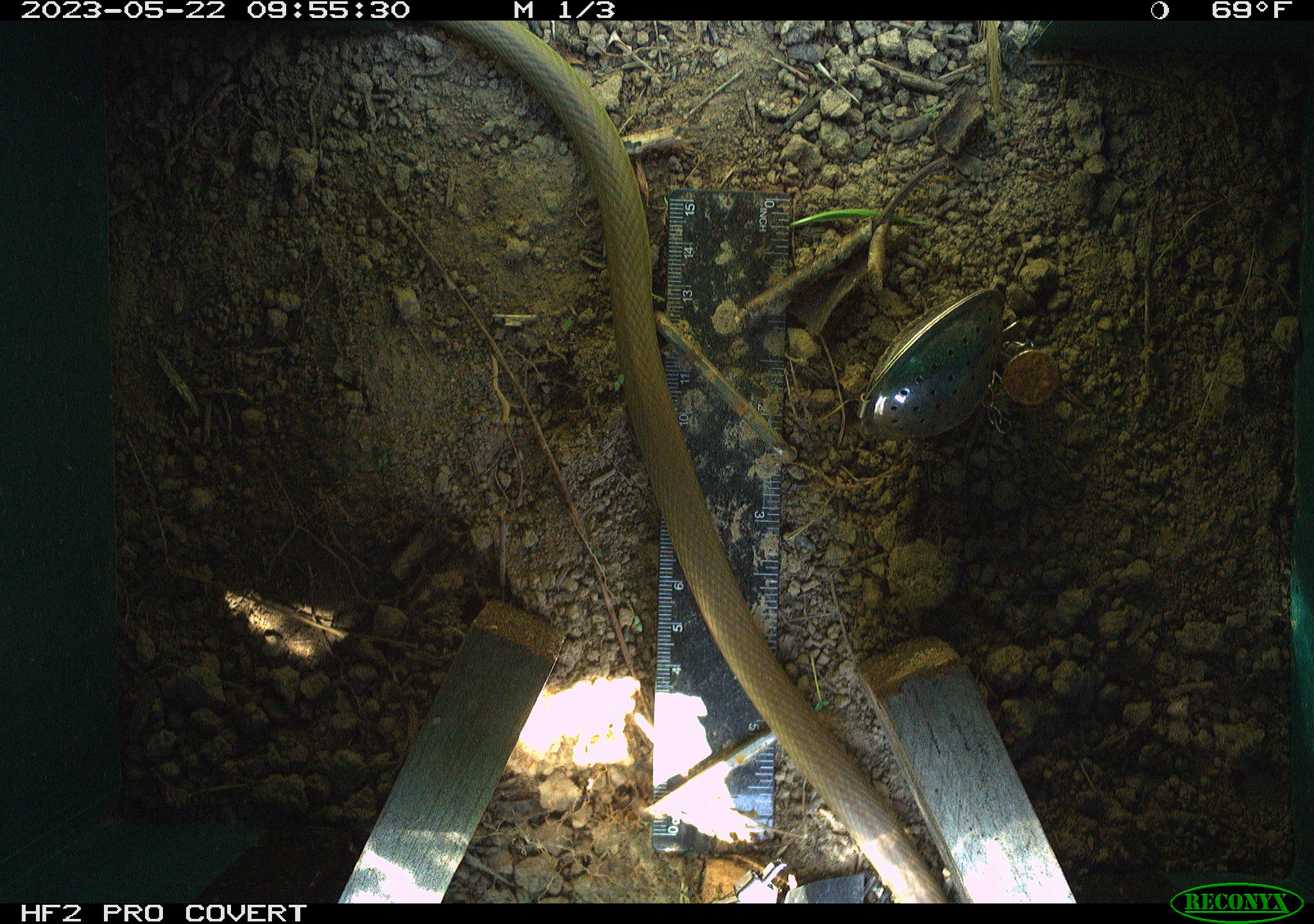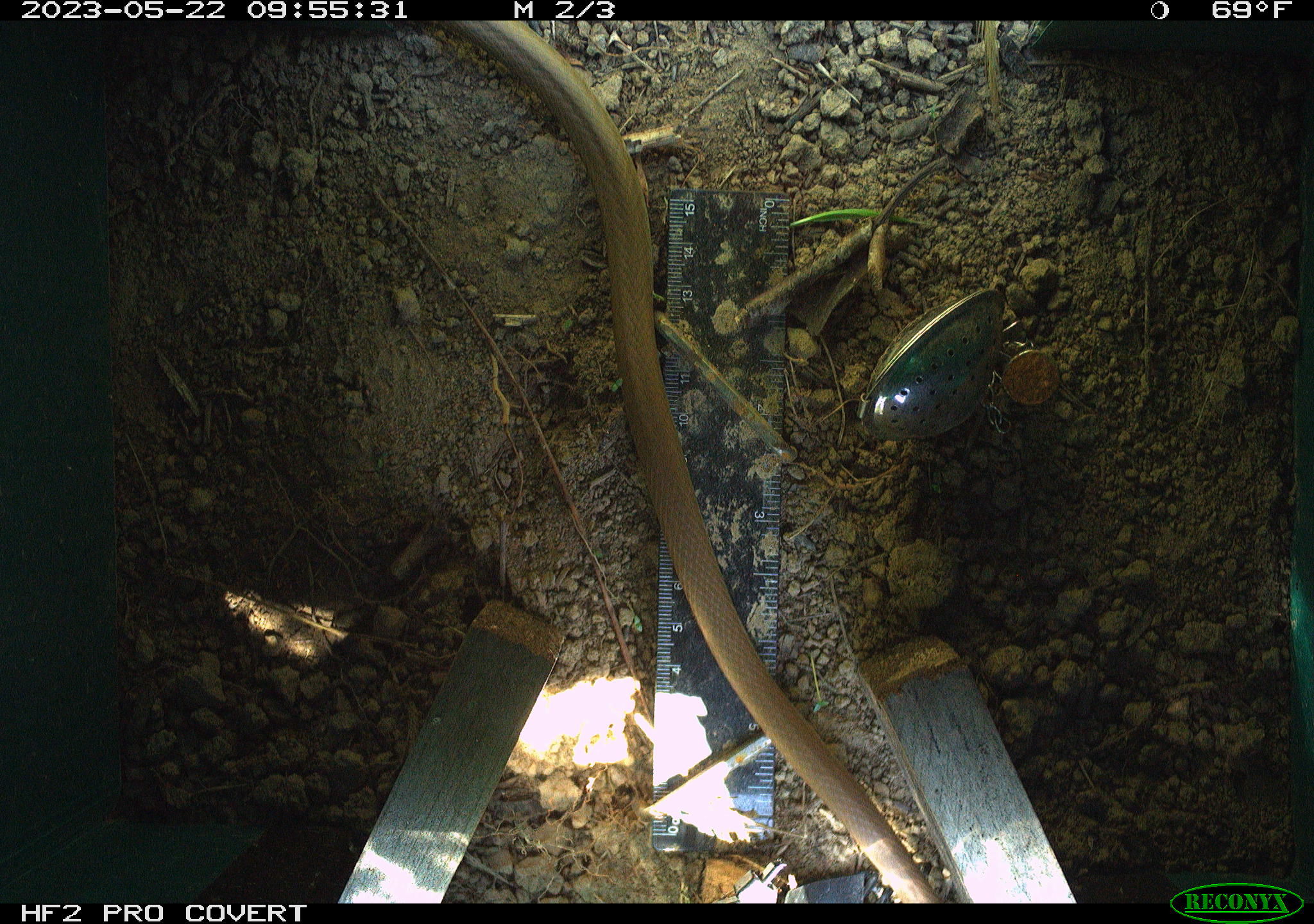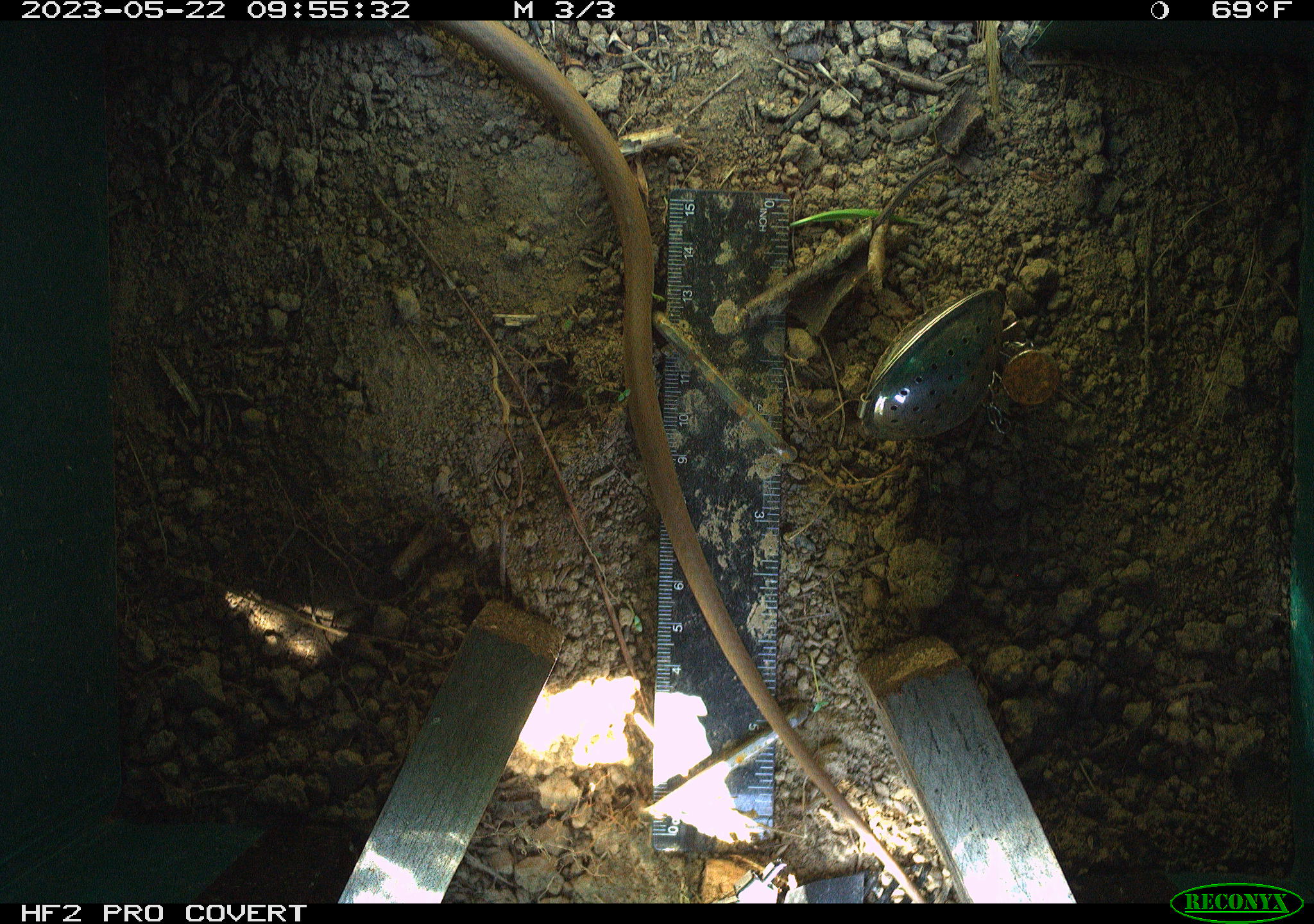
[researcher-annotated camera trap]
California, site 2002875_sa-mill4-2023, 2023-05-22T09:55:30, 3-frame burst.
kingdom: Animalia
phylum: Chordata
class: Reptilia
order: Squamata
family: Colubridae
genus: Coluber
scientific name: Coluber constrictor mormon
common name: western yellow-bellied racer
Western yellow-bellied racer (Coluber constrictor mormon).